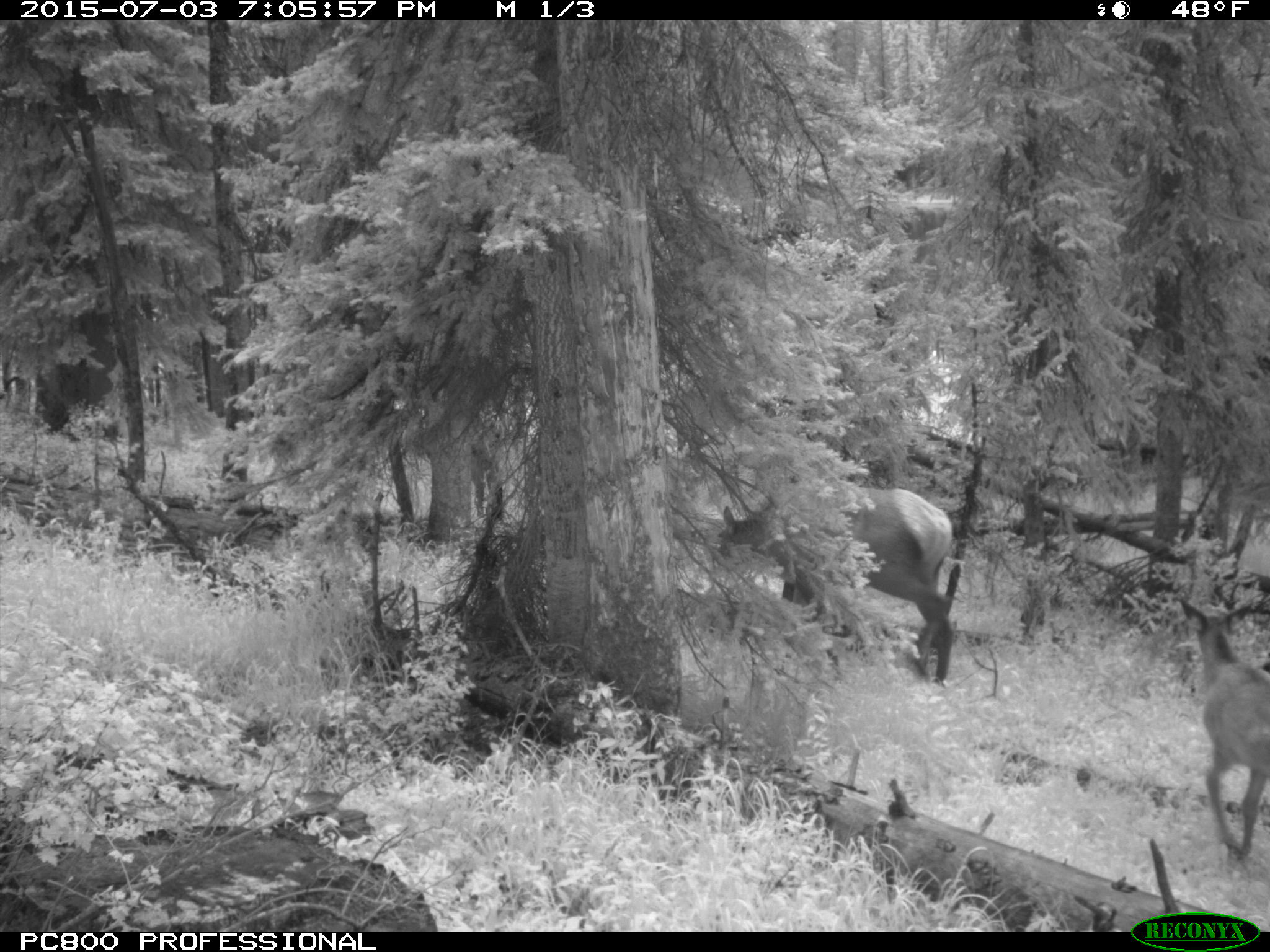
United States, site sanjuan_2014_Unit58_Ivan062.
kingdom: Animalia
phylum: Chordata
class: Mammalia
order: Artiodactyla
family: Cervidae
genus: Cervus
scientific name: Cervus elaphus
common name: red deer